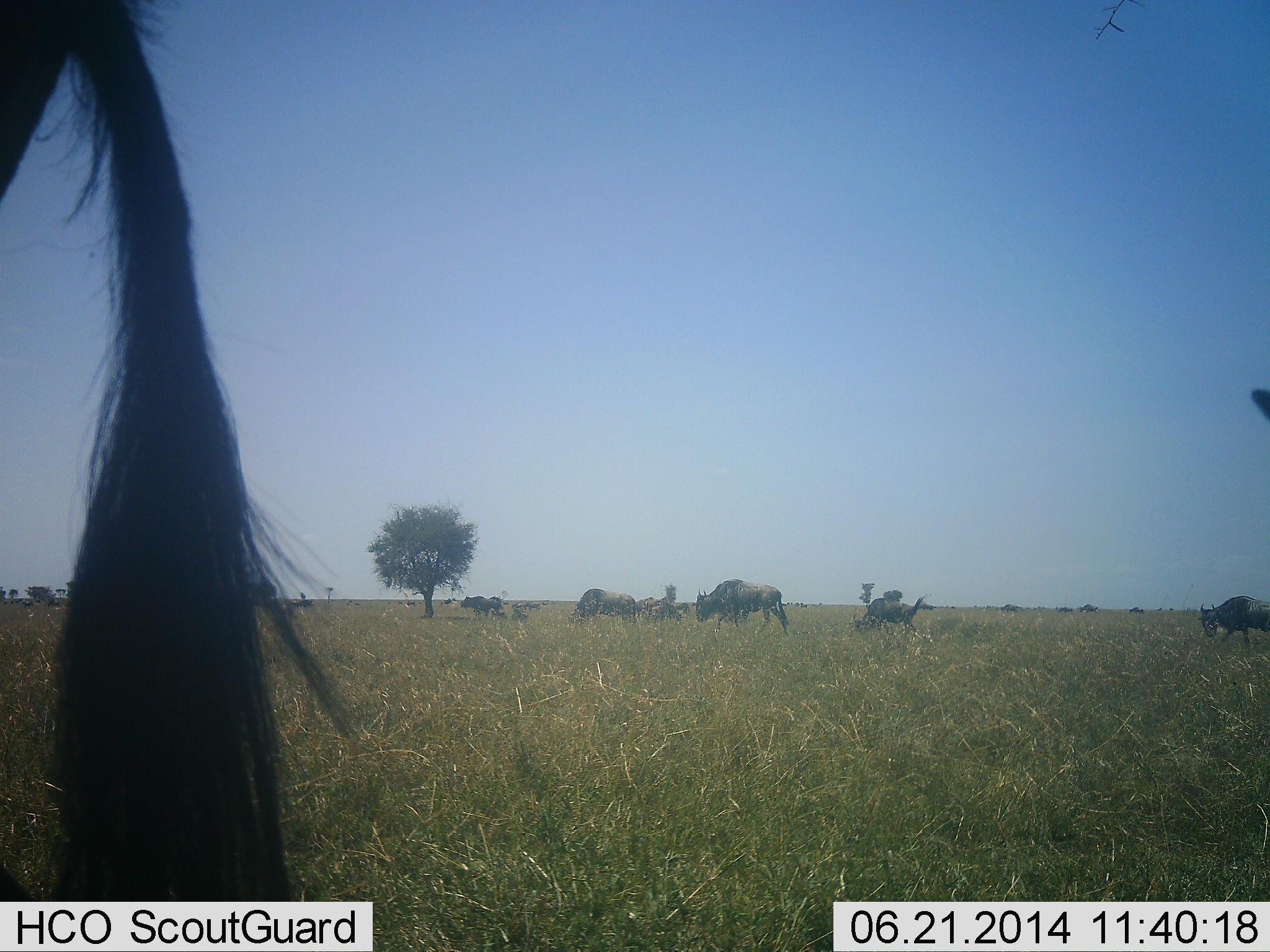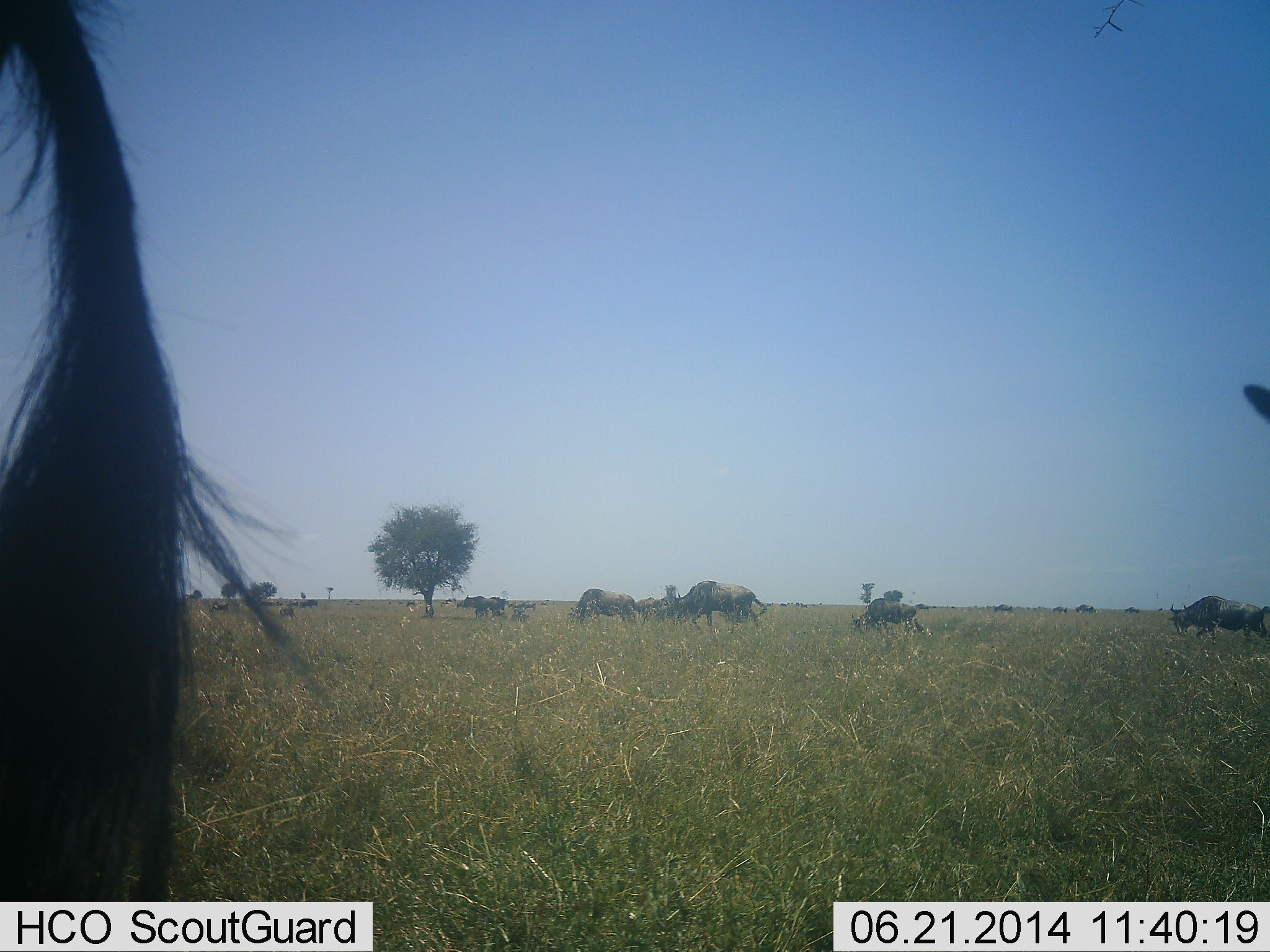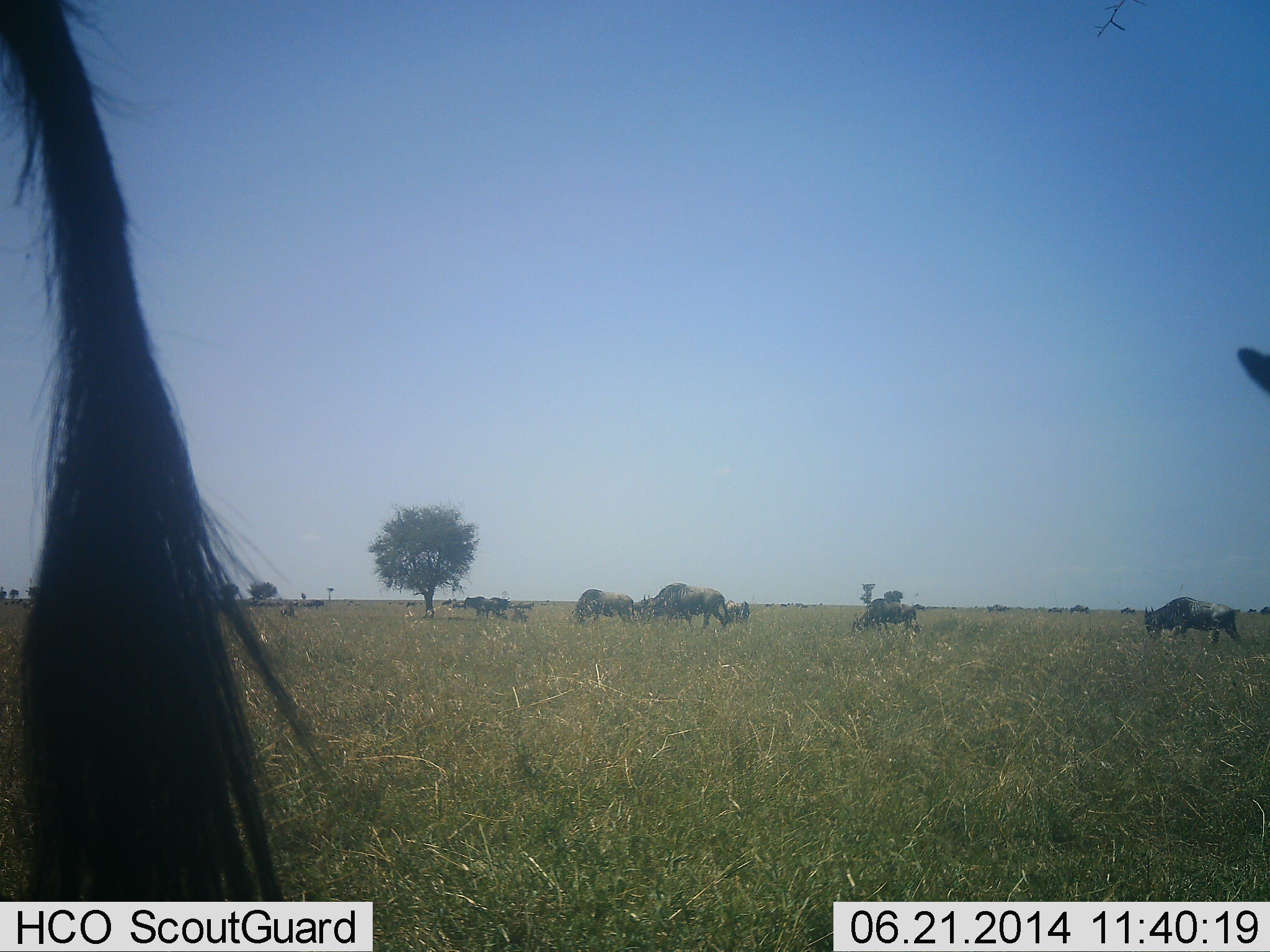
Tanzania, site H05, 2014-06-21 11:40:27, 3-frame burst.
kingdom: Animalia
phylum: Chordata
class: Mammalia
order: Artiodactyla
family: Bovidae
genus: Connochaetes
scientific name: Connochaetes taurinus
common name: blue wildebeest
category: wildebeest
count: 11-50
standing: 40%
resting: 0%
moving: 60%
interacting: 0%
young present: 0%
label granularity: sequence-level